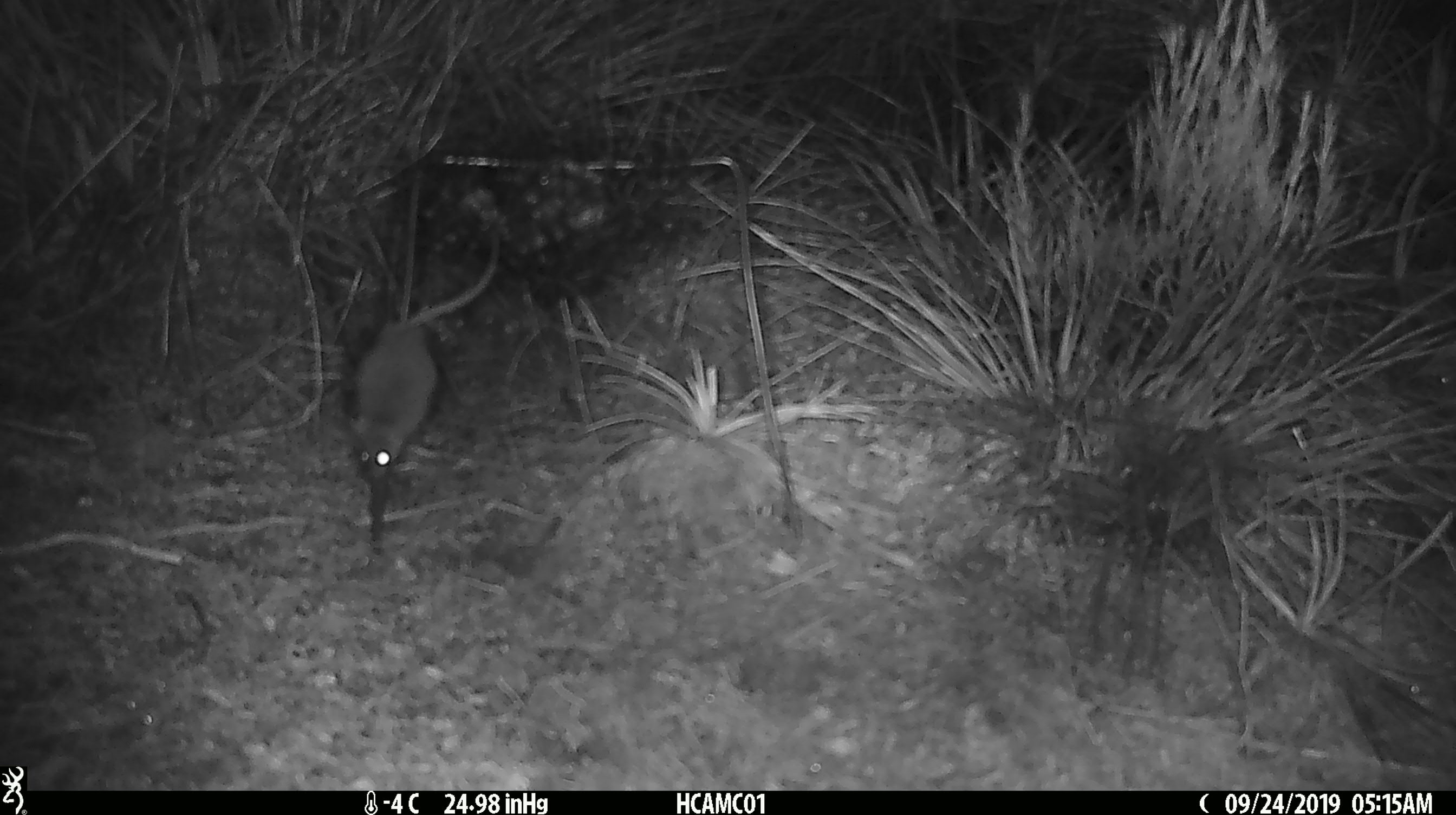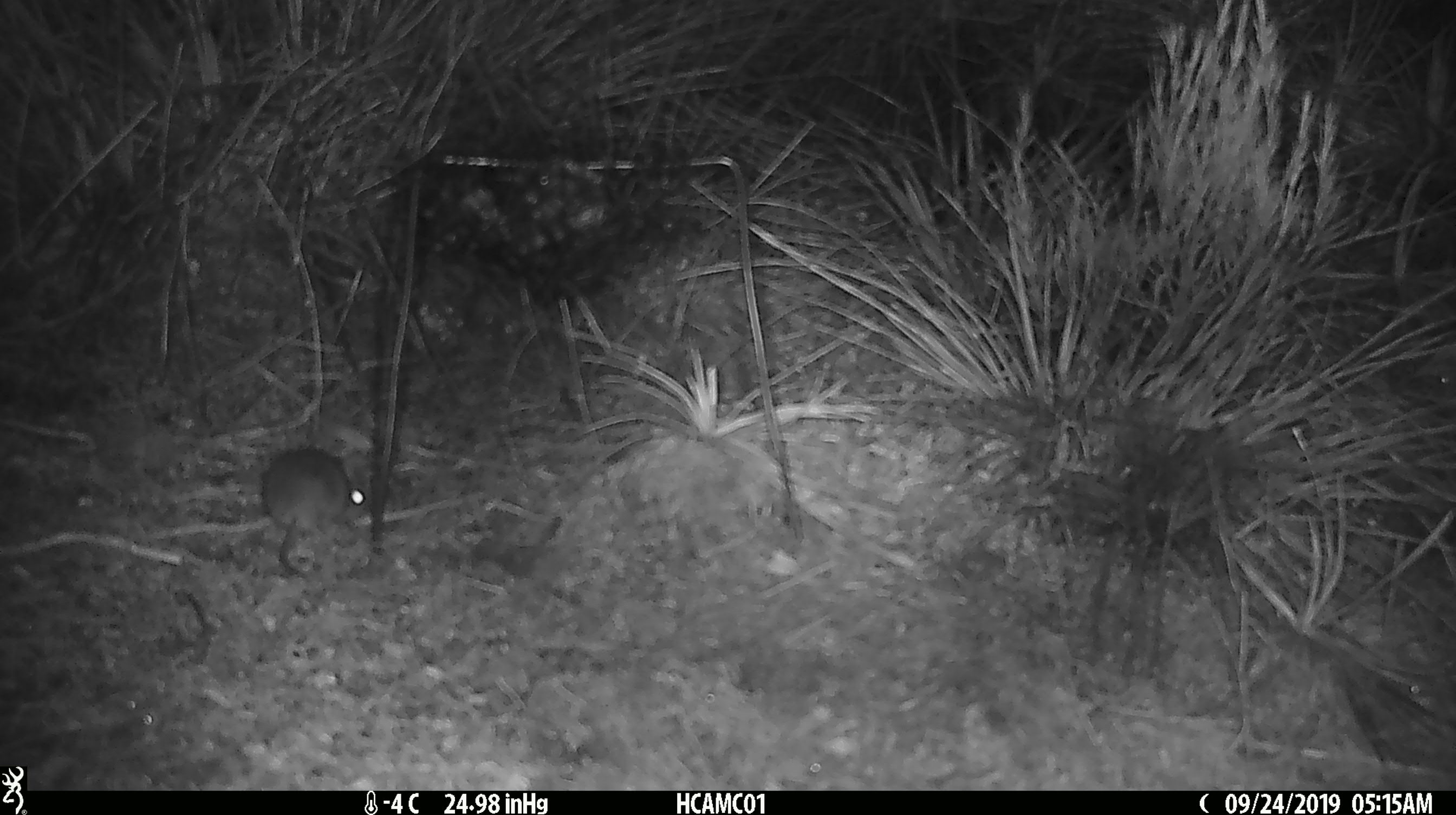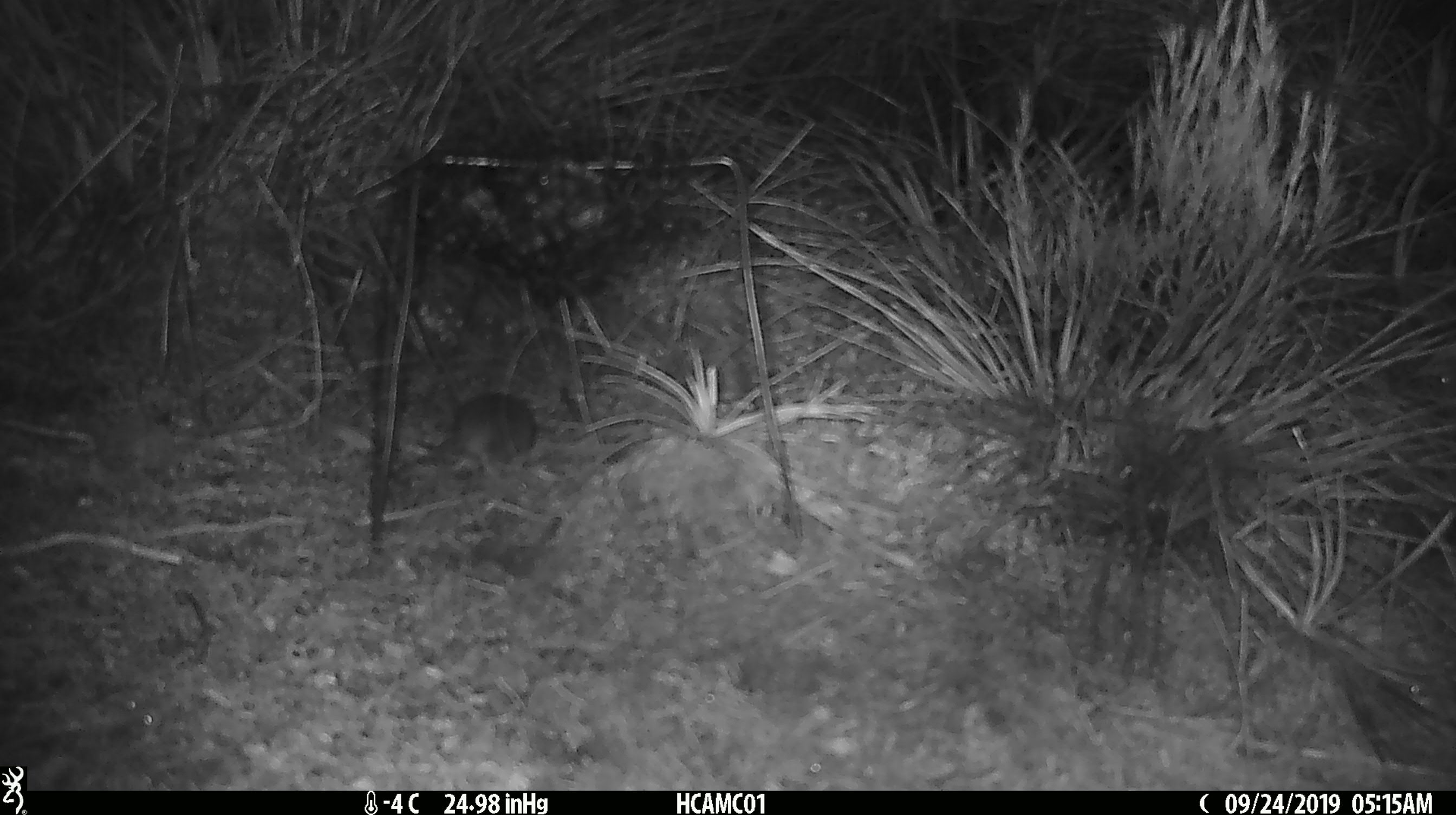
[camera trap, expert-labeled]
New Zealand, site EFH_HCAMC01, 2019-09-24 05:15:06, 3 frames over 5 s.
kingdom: Animalia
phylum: Chordata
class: Mammalia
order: Rodentia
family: Muridae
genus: Mus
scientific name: Mus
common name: mouse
Mouse (Mus).